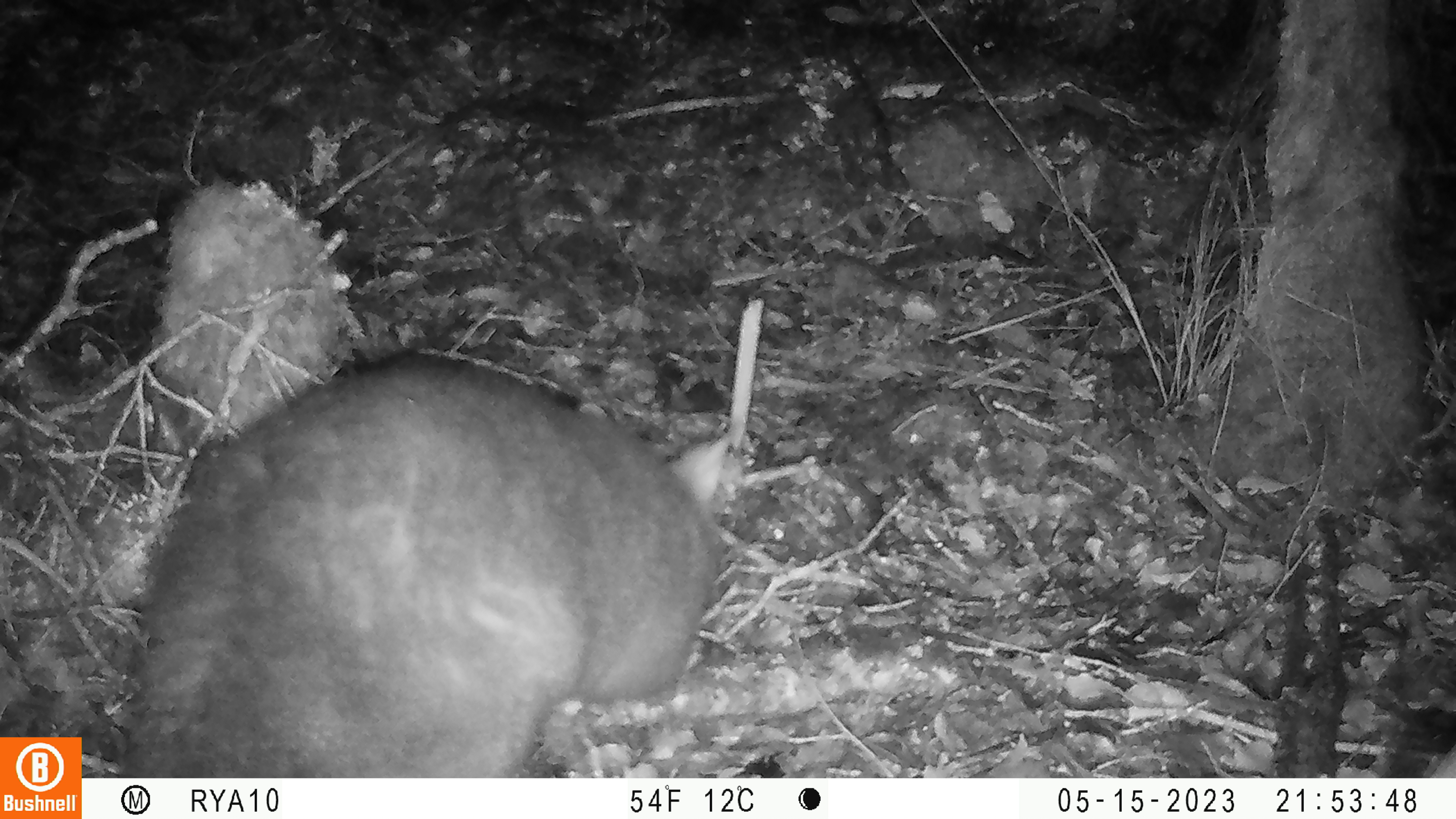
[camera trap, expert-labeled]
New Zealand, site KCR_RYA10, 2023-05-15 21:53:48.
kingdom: Animalia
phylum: Chordata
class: Mammalia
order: Diprotodontia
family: Phalangeridae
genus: Trichosurus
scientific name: Trichosurus vulpecula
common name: common brushtail possum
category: possum